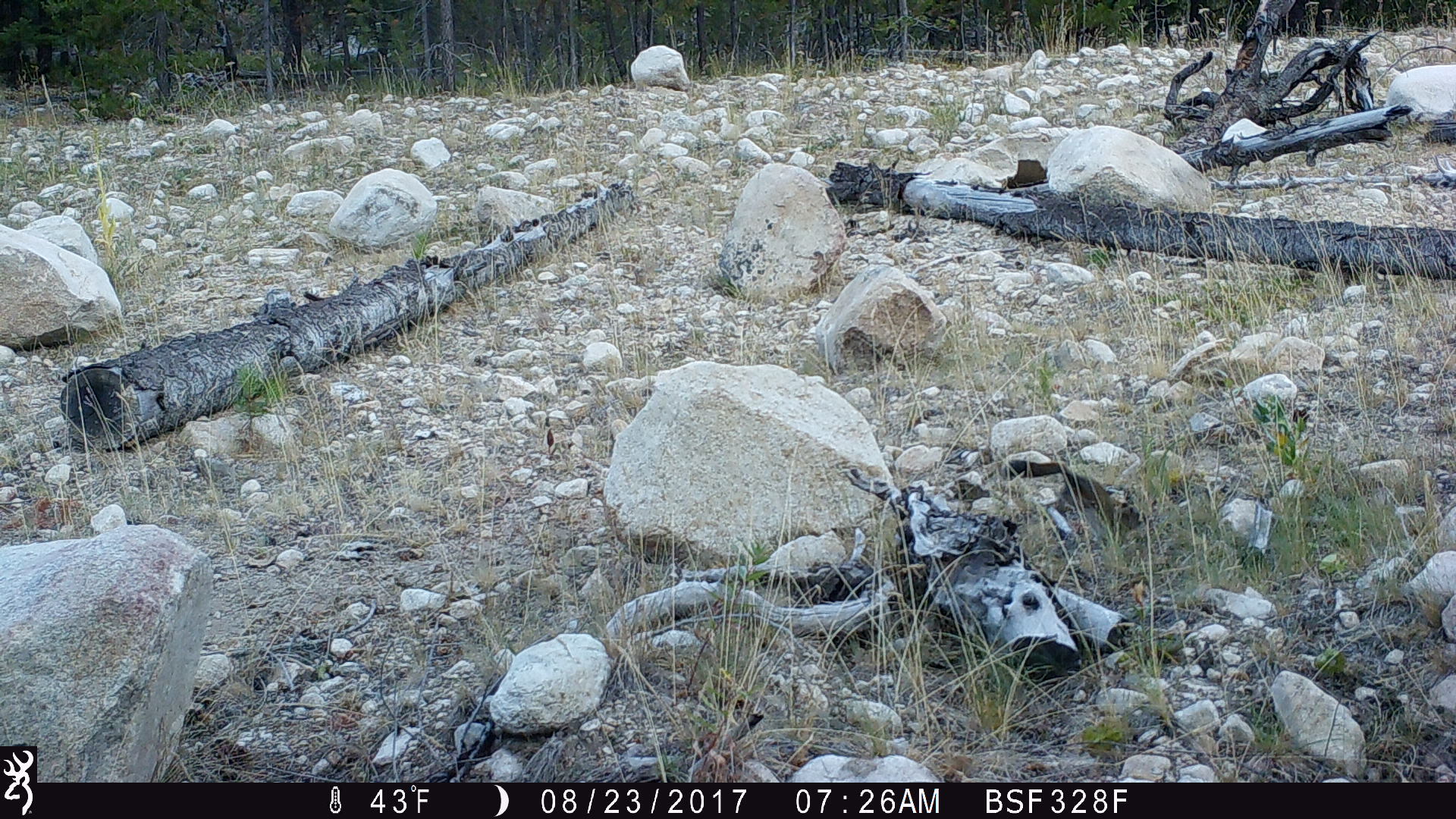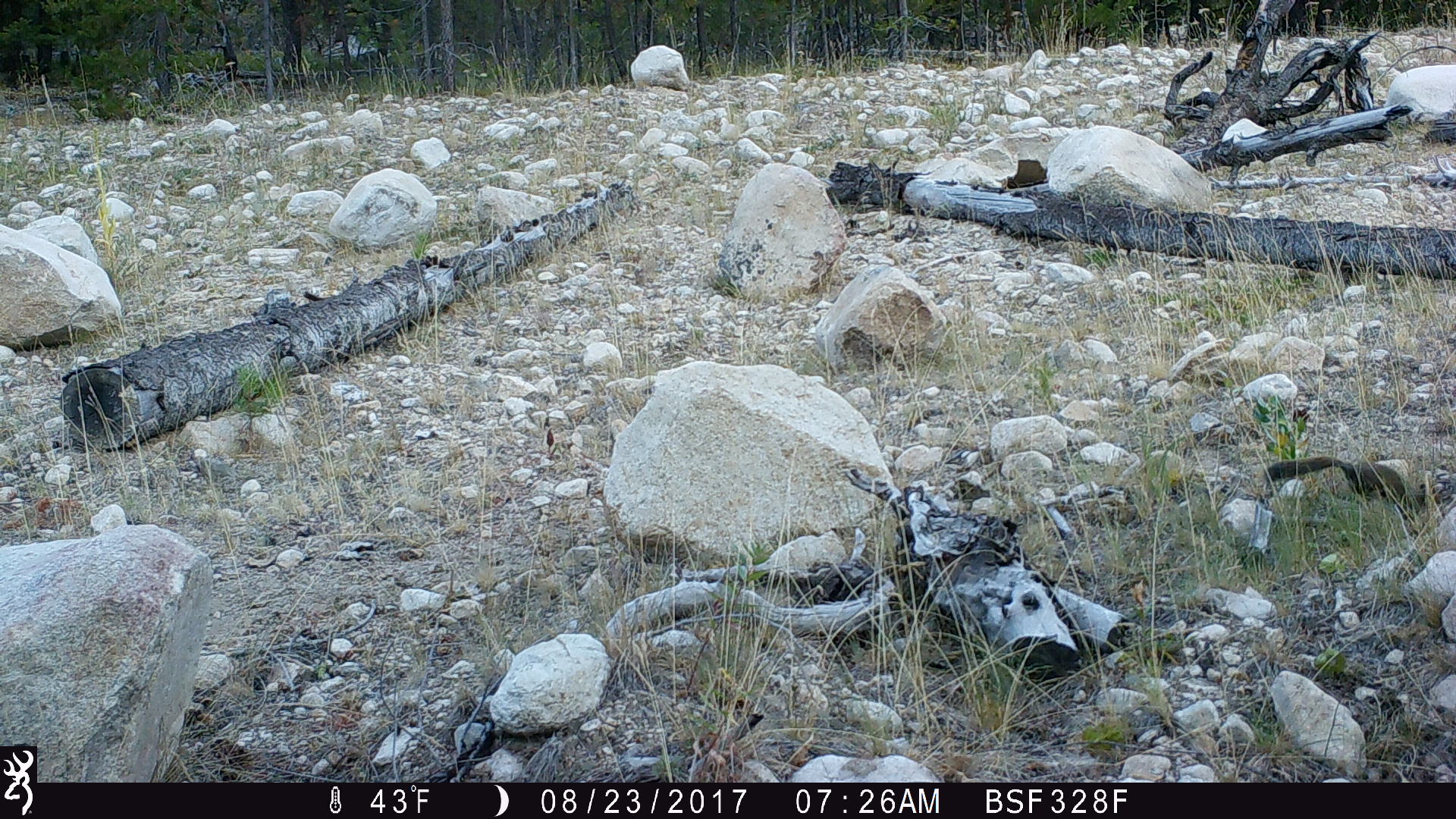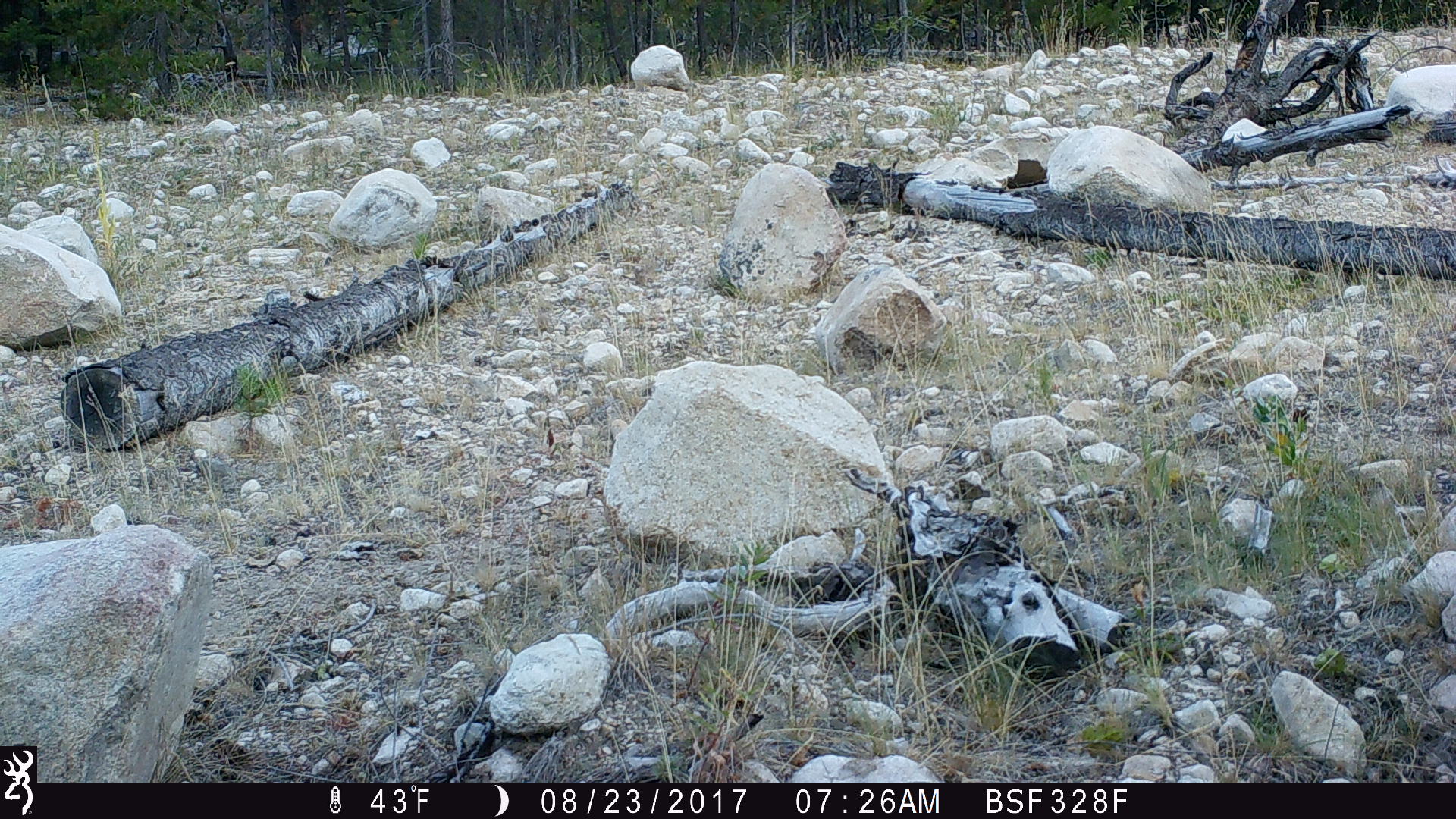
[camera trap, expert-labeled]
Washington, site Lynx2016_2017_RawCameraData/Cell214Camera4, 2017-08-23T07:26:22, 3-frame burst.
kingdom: Animalia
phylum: Chordata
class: Mammalia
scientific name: Mammalia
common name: small mammal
Small mammal (Mammalia). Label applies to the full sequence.